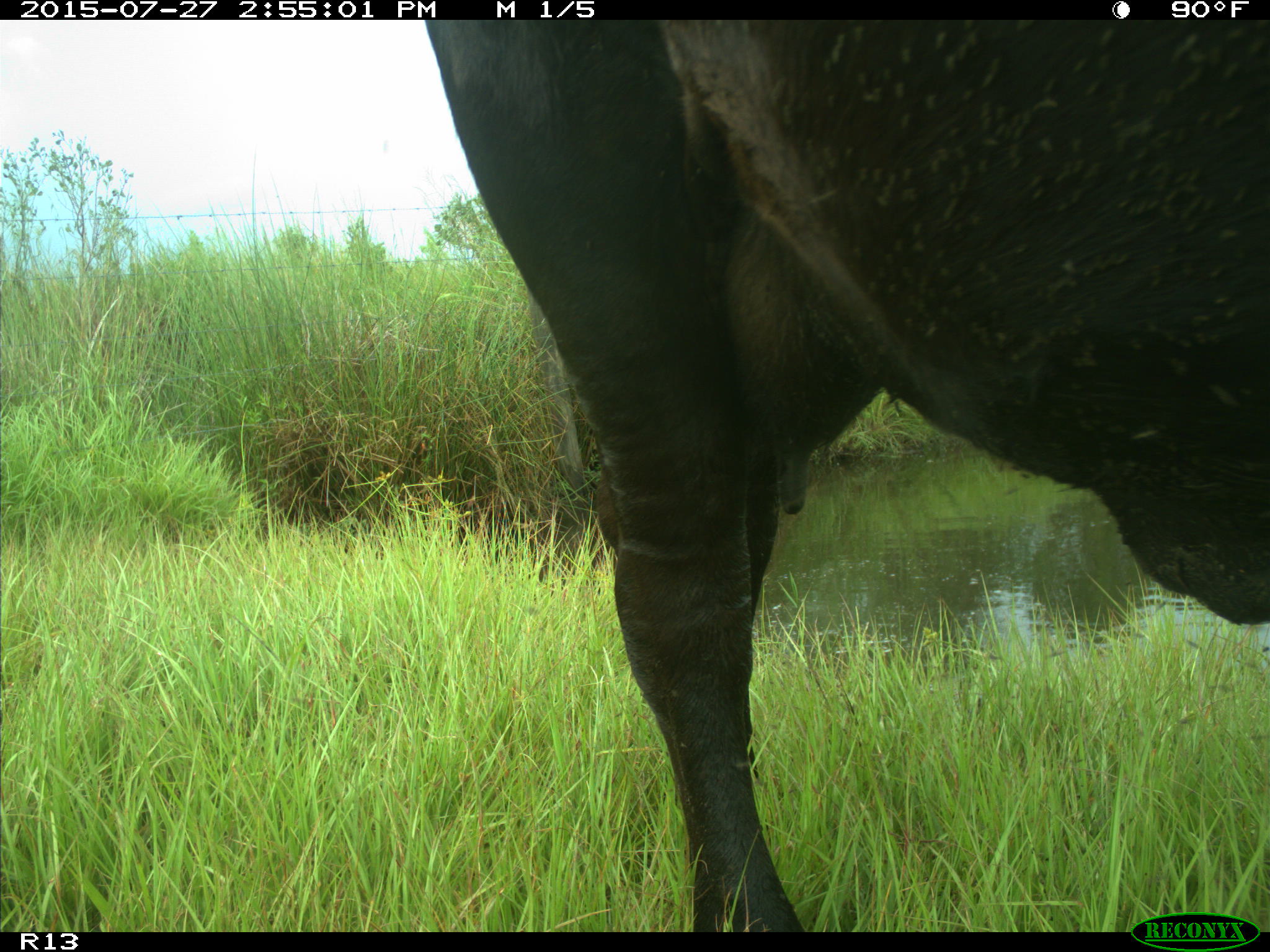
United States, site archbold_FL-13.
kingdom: Animalia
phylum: Chordata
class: Mammalia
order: Artiodactyla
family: Bovidae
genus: Bos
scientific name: Bos taurus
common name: domestic cow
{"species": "Bos taurus (domestic cow)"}